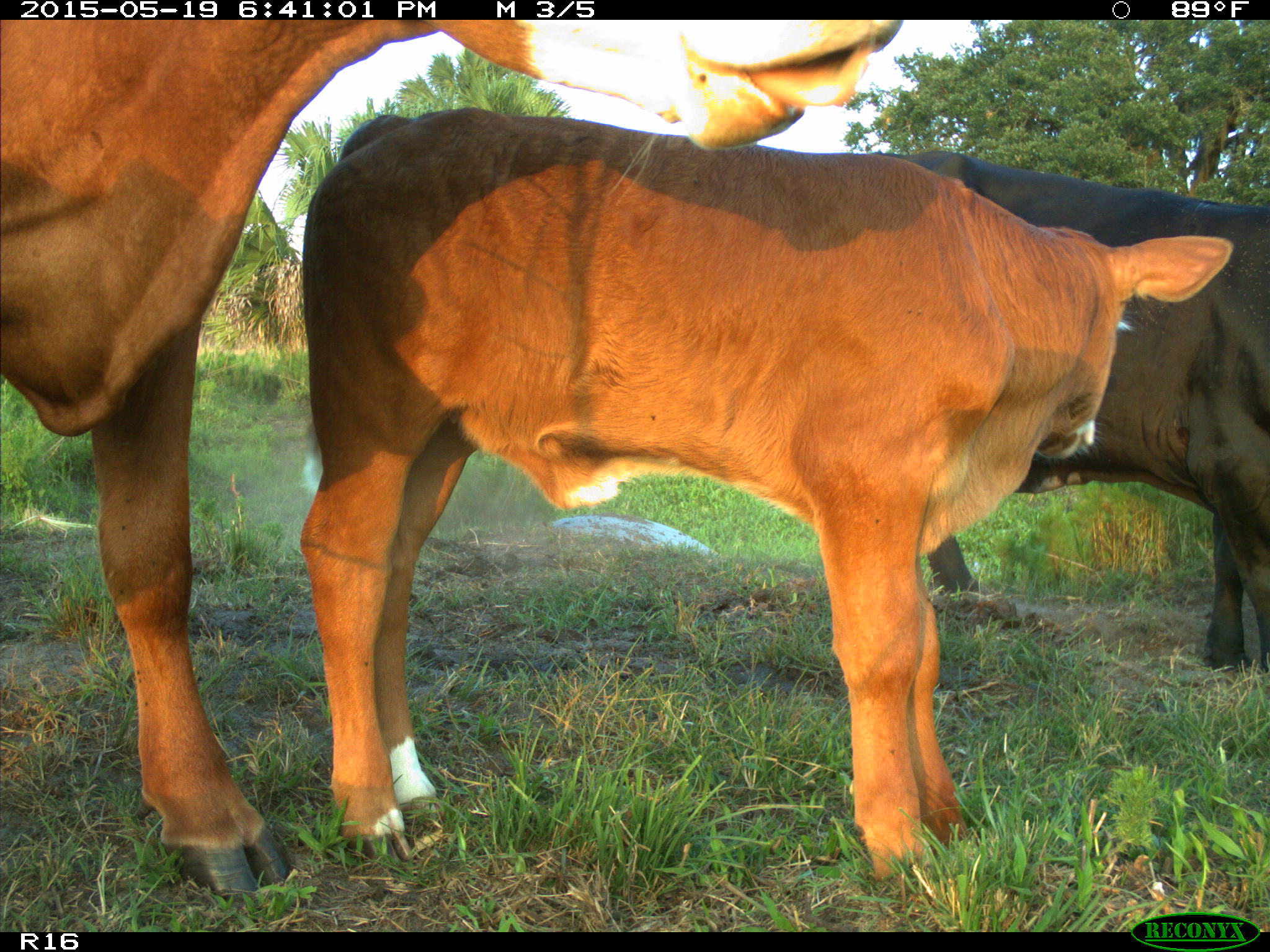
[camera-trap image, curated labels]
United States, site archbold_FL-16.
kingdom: Animalia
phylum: Chordata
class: Mammalia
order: Artiodactyla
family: Bovidae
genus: Bos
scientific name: Bos taurus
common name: domestic cow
Bos taurus (domestic cow).